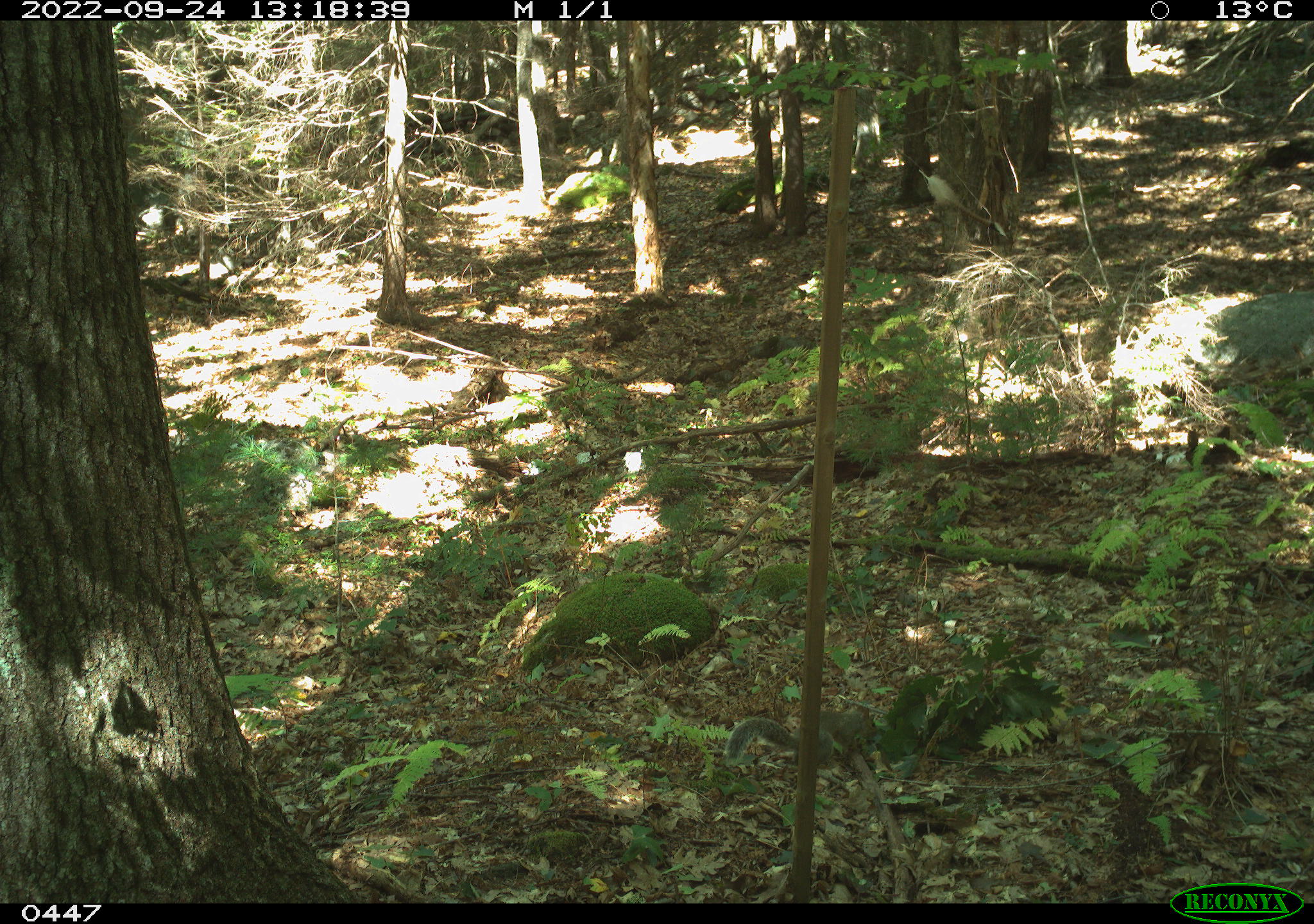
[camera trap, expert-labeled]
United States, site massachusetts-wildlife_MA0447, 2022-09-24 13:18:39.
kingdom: Animalia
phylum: Chordata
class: Mammalia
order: Rodentia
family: Sciuridae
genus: Sciurus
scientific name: Sciurus carolinensis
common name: gray squirrel